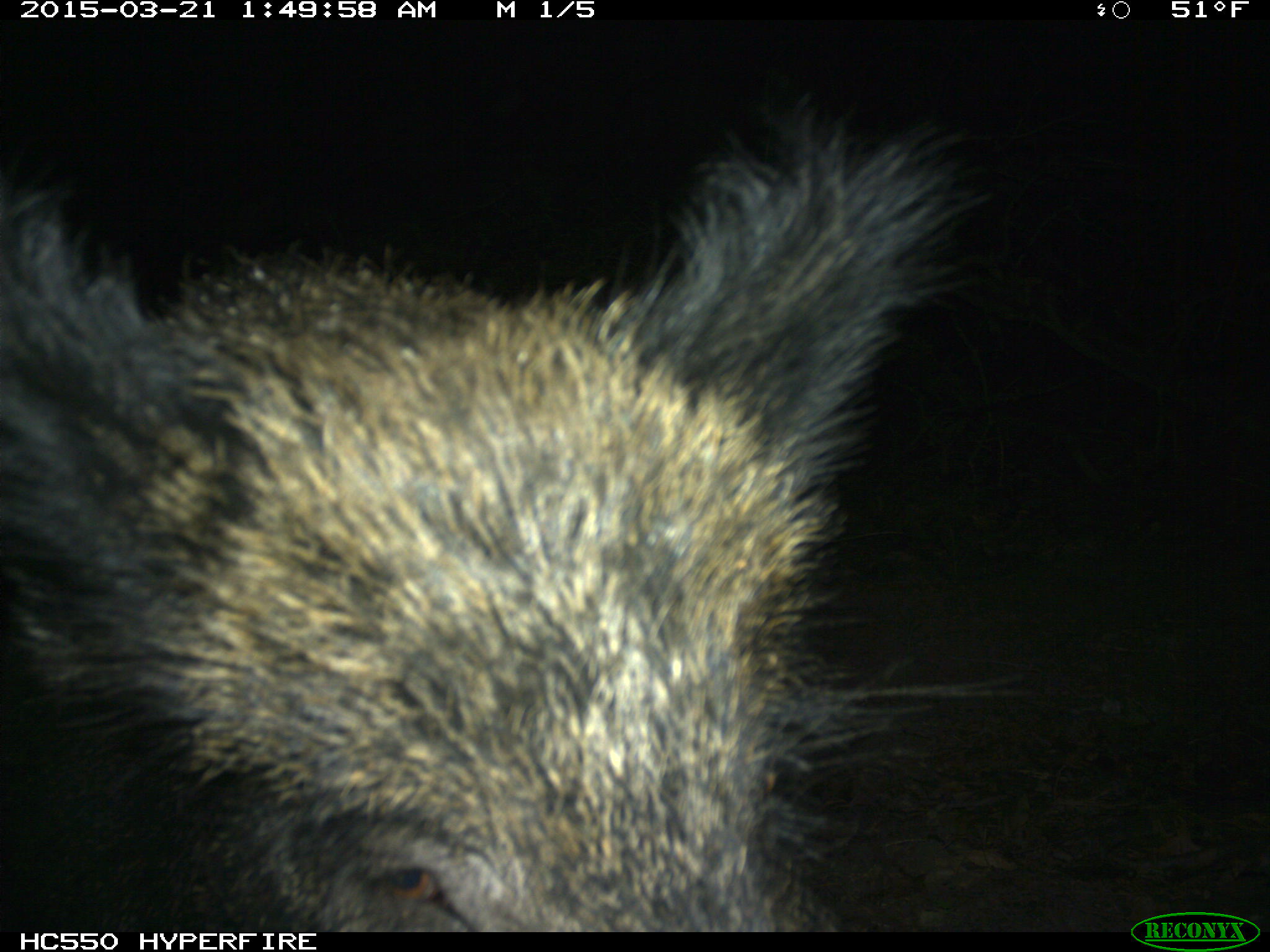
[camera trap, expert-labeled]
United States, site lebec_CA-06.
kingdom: Animalia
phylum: Chordata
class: Mammalia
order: Artiodactyla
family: Suidae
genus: Sus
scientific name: Sus scrofa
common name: wild boar